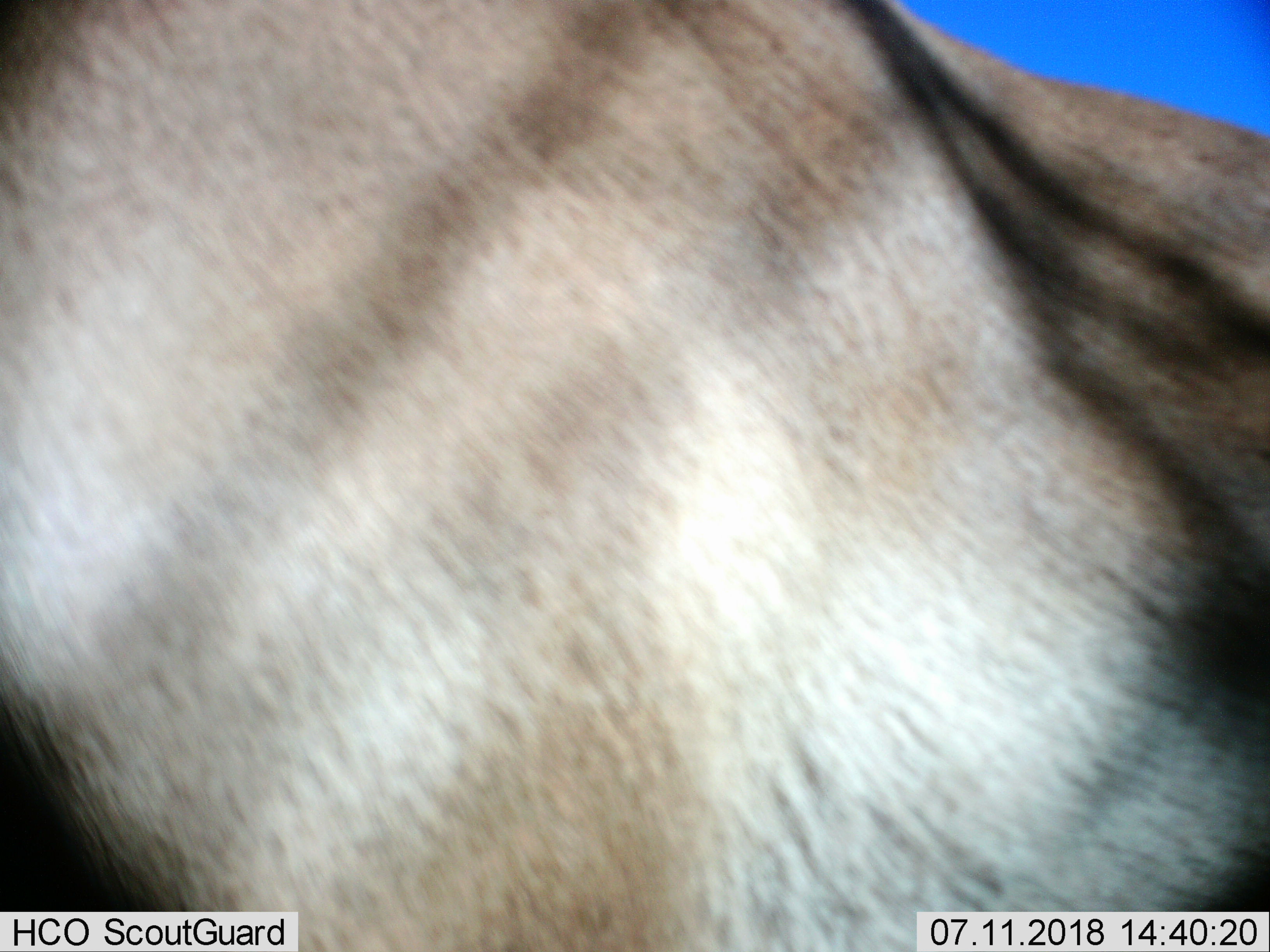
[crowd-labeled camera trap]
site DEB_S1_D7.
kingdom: Animalia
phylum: Chordata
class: Mammalia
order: Artiodactyla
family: Bovidae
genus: Aepyceros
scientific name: Aepyceros melampus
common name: impala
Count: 1.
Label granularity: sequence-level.